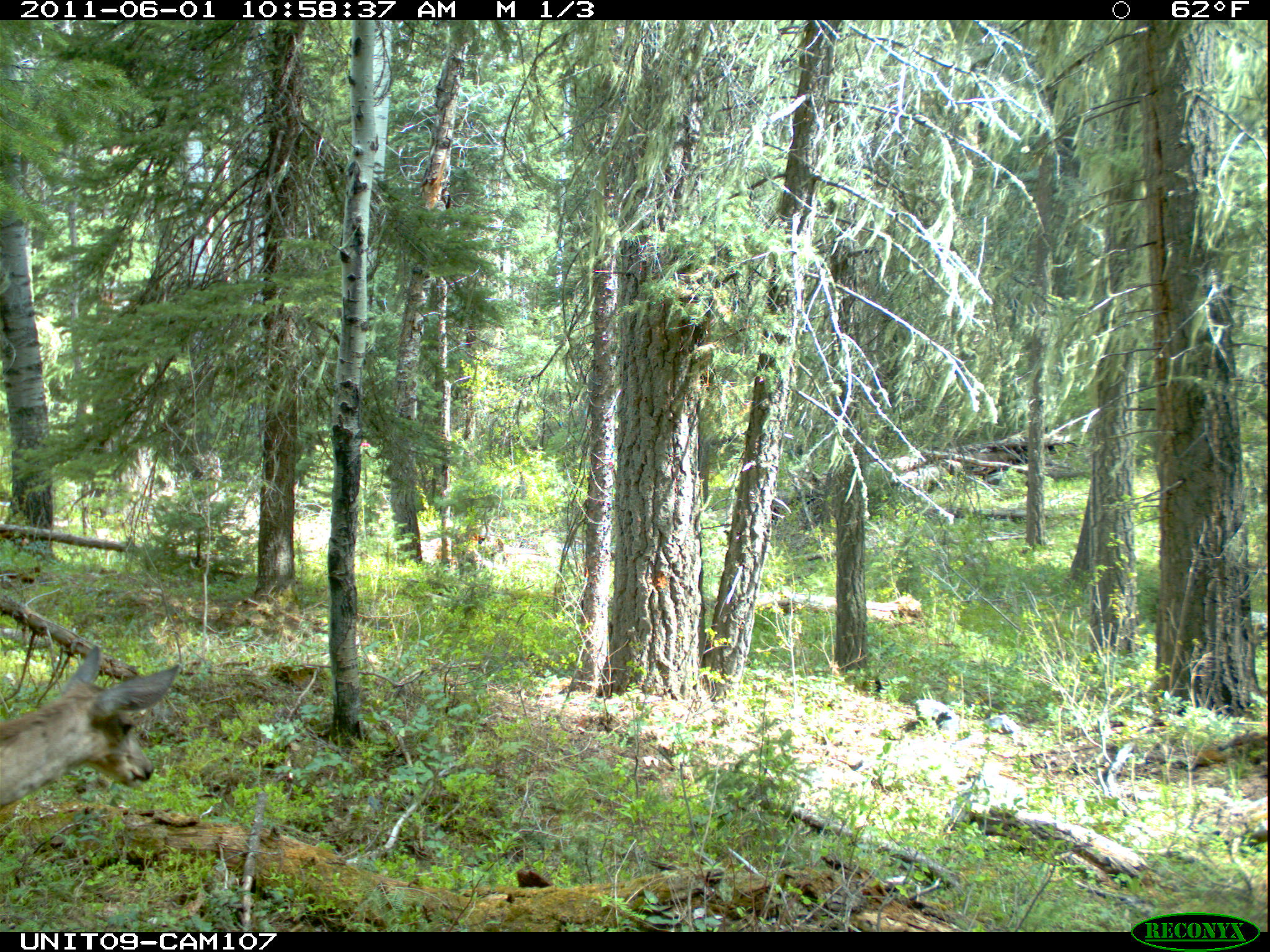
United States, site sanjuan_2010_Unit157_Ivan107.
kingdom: Animalia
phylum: Chordata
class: Mammalia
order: Artiodactyla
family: Cervidae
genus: Odocoileus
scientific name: Odocoileus hemionus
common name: mule deer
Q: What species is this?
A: Odocoileus hemionus (mule deer).